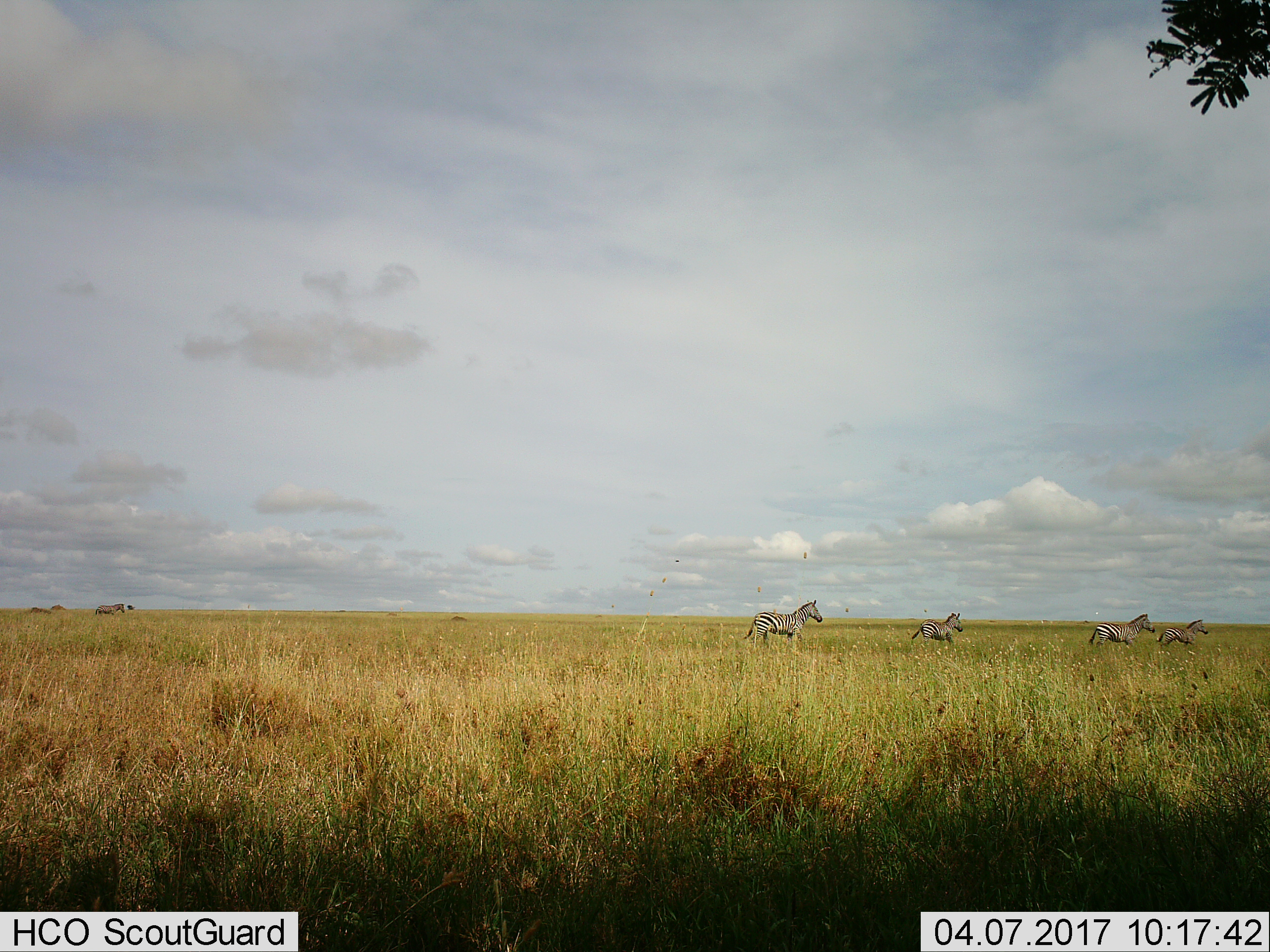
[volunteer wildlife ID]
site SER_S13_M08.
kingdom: Animalia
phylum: Chordata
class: Mammalia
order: Perissodactyla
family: Equidae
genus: Equus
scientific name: Equus quagga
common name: plains zebra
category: zebraplains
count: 5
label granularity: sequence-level